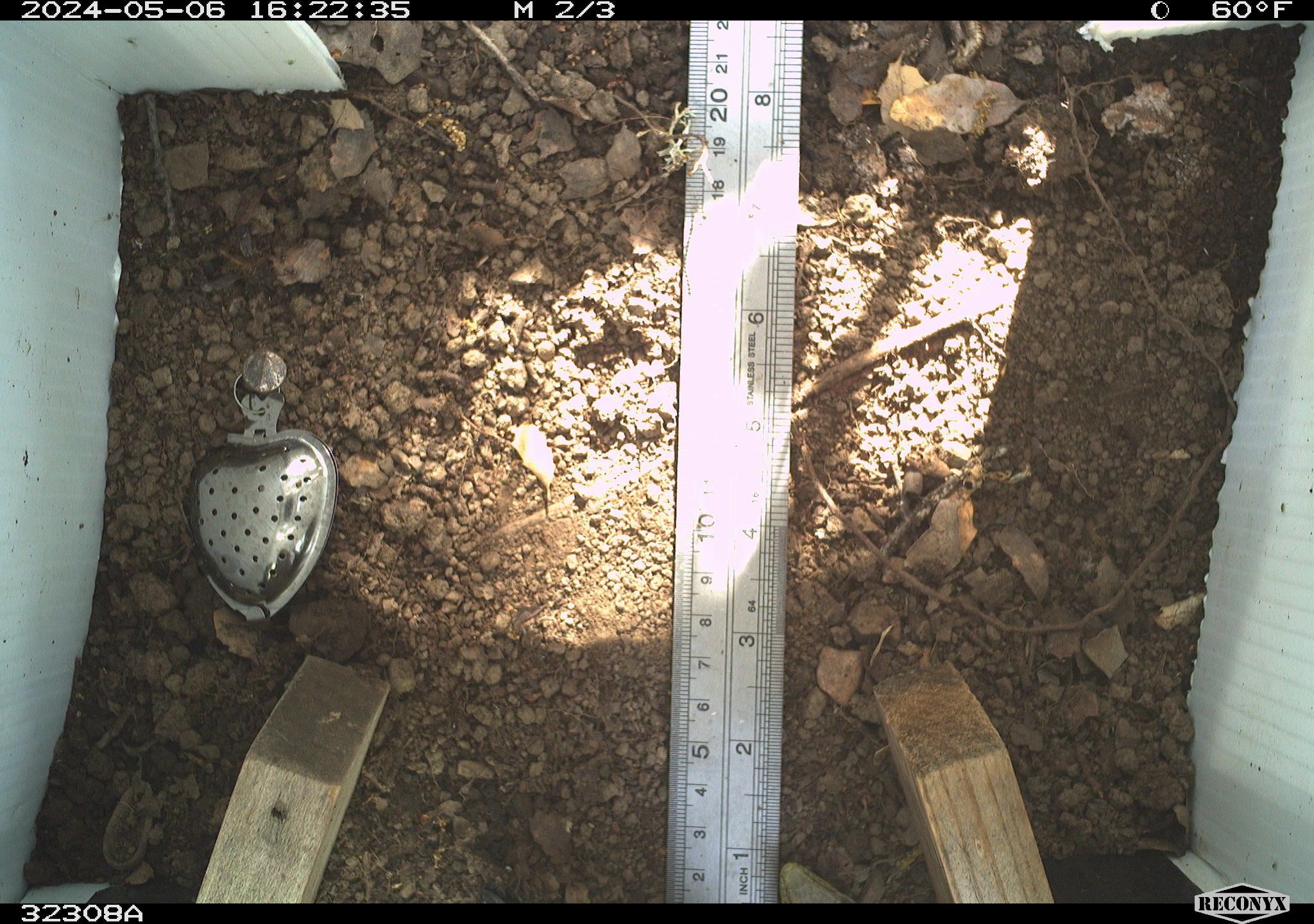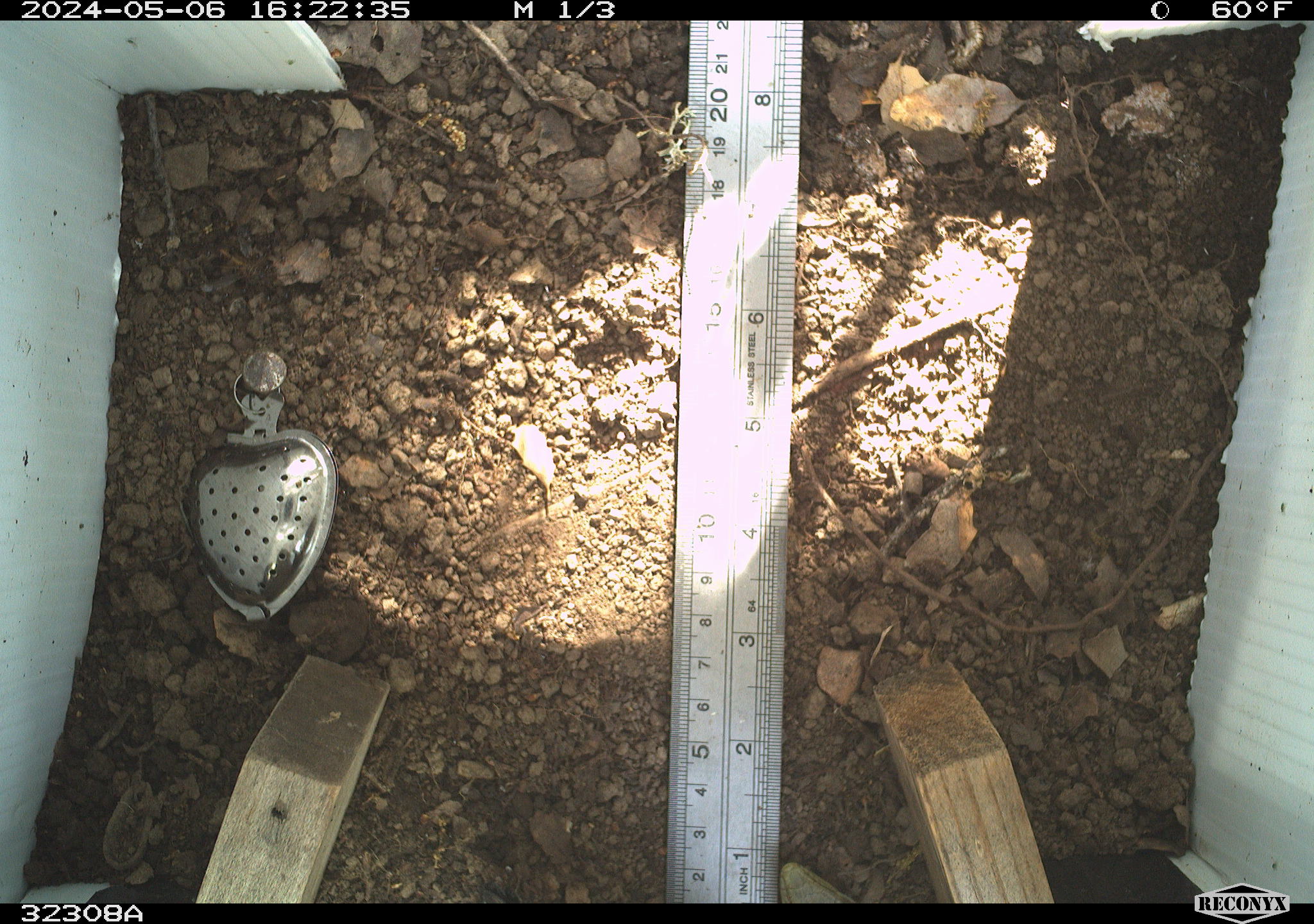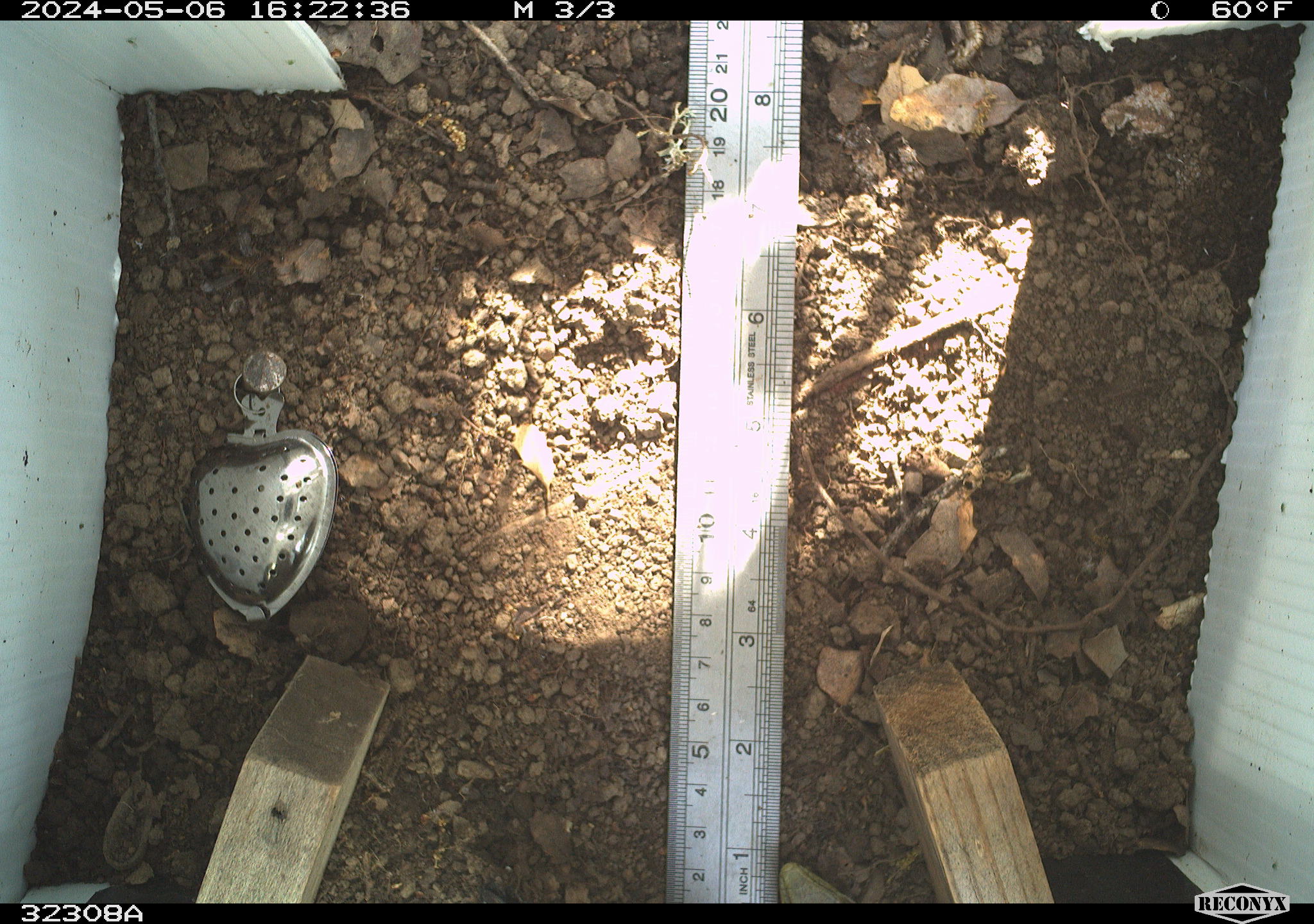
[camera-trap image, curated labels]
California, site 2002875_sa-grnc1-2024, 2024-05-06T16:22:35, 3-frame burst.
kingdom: Animalia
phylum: Chordata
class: Reptilia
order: Squamata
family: Anguidae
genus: Elgaria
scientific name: Elgaria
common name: alligator lizards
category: elgaria species